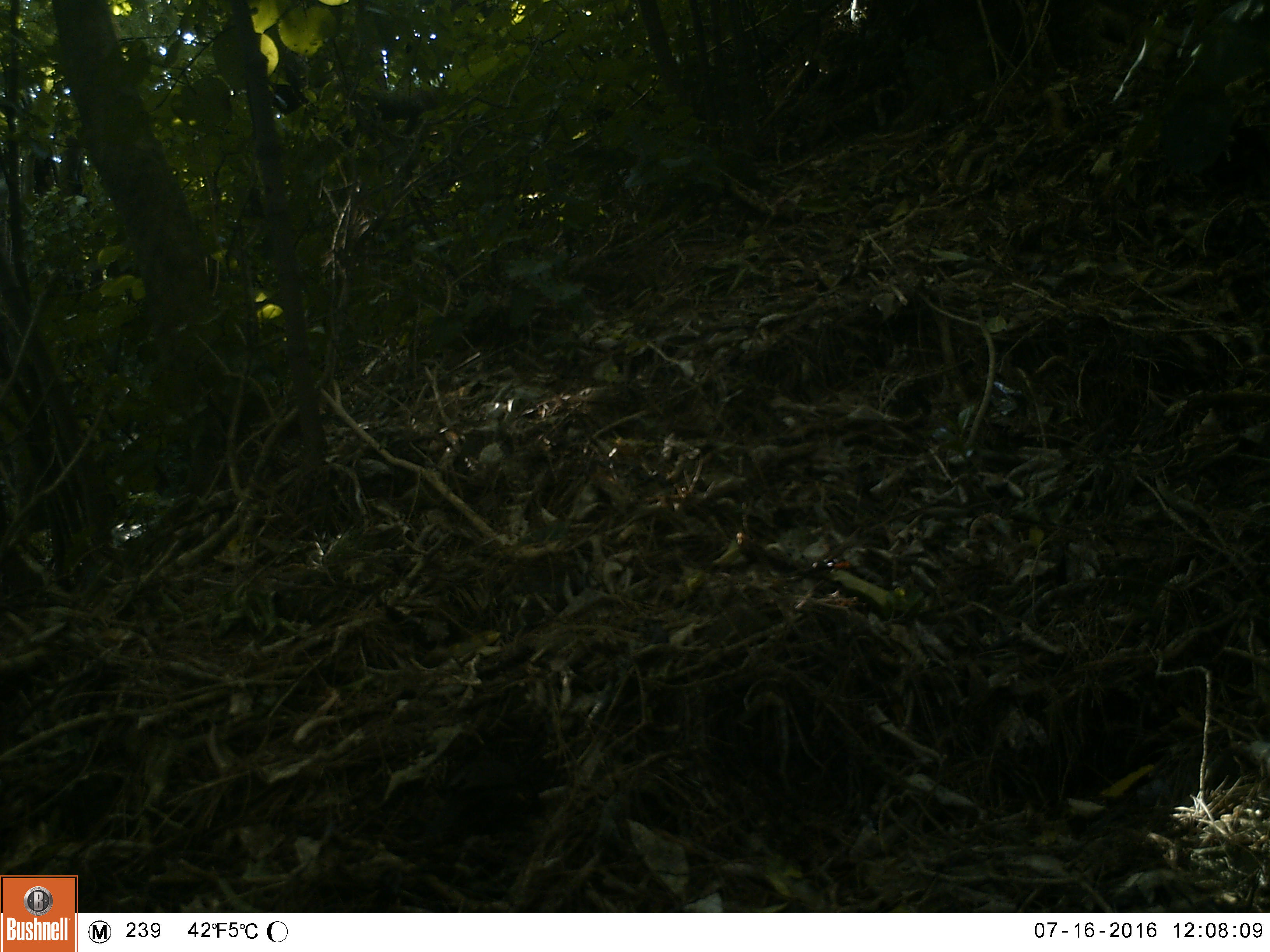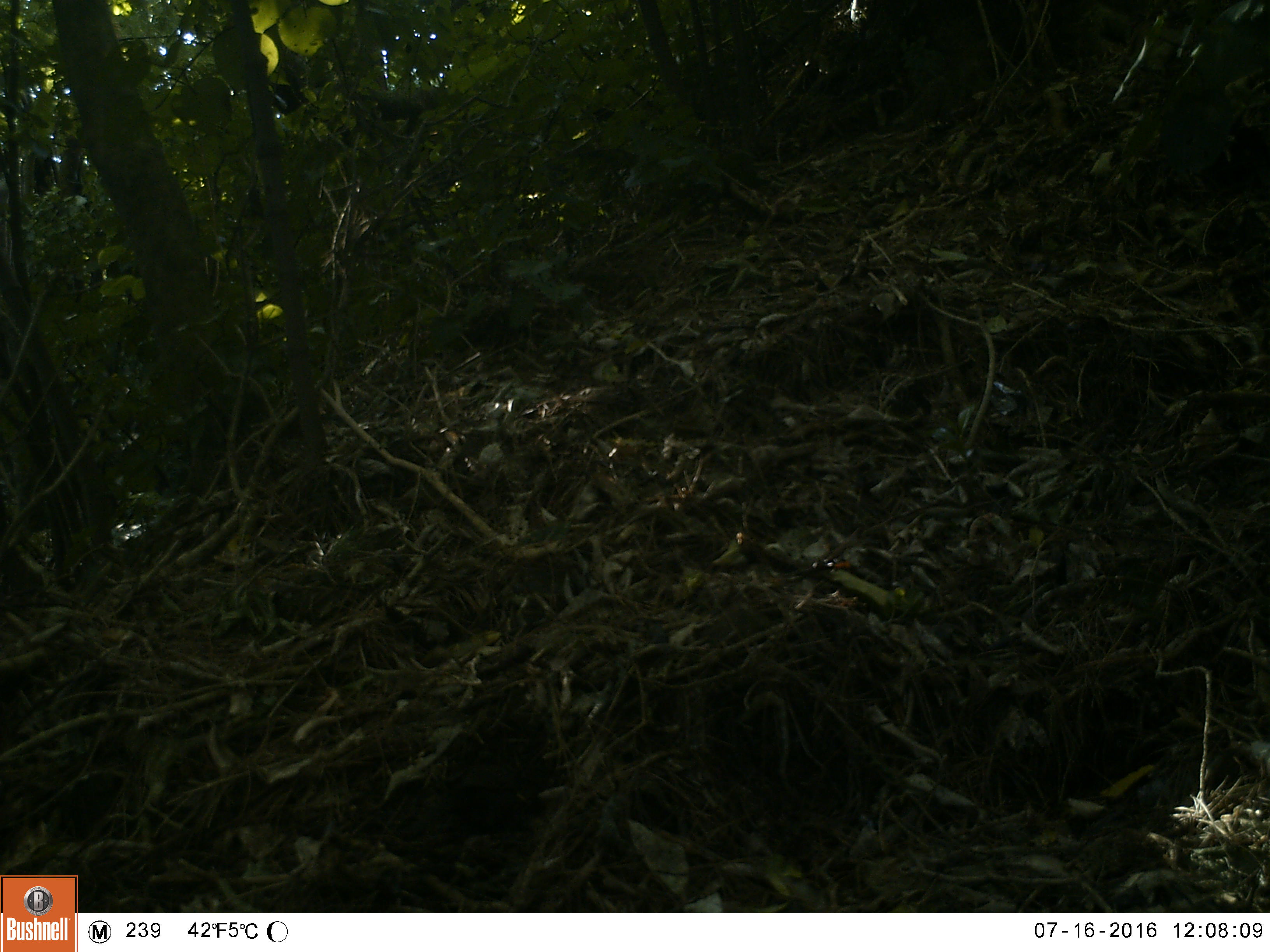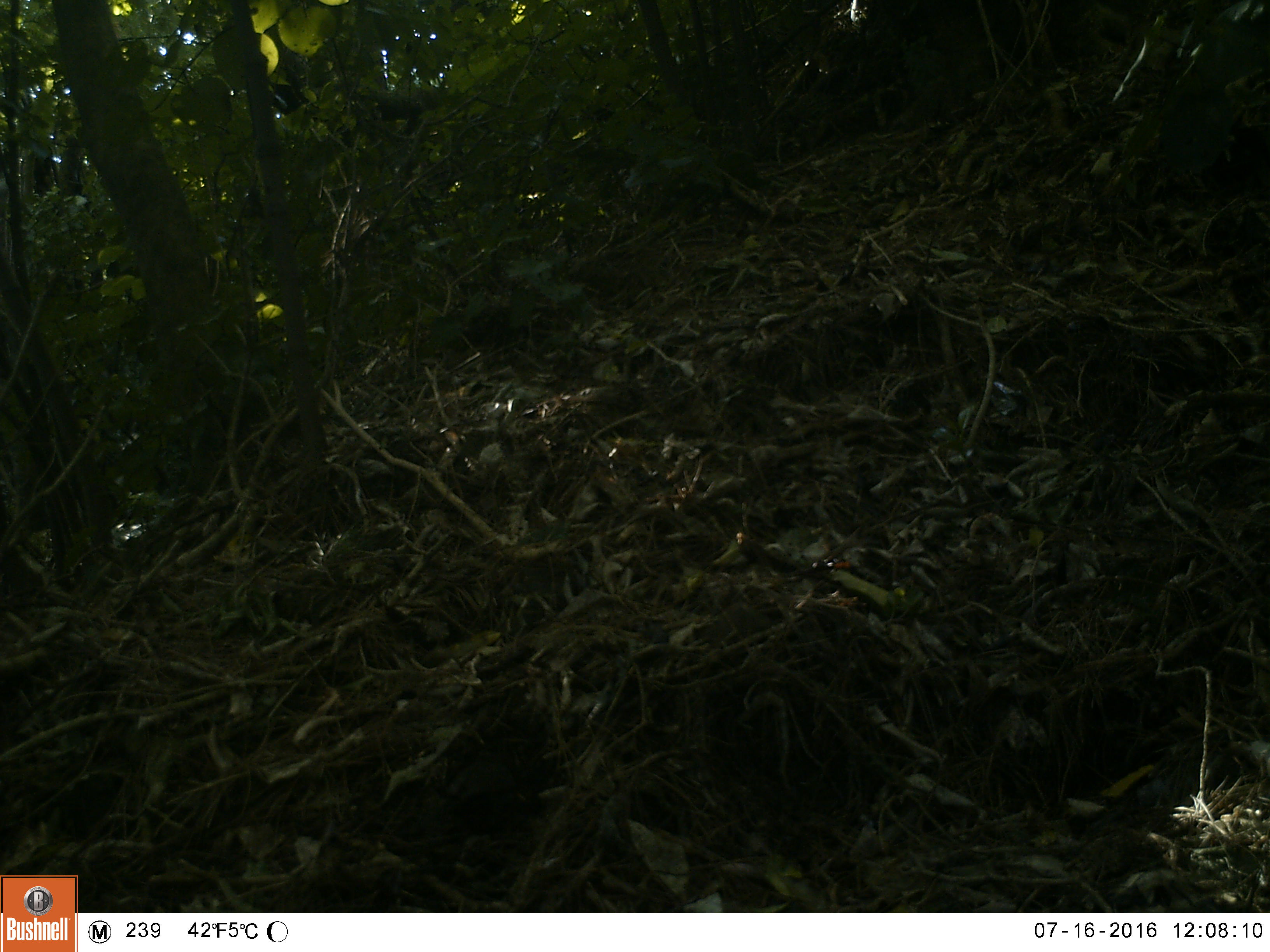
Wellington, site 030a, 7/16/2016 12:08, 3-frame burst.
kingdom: Animalia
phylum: Chordata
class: Aves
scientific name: Aves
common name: bird